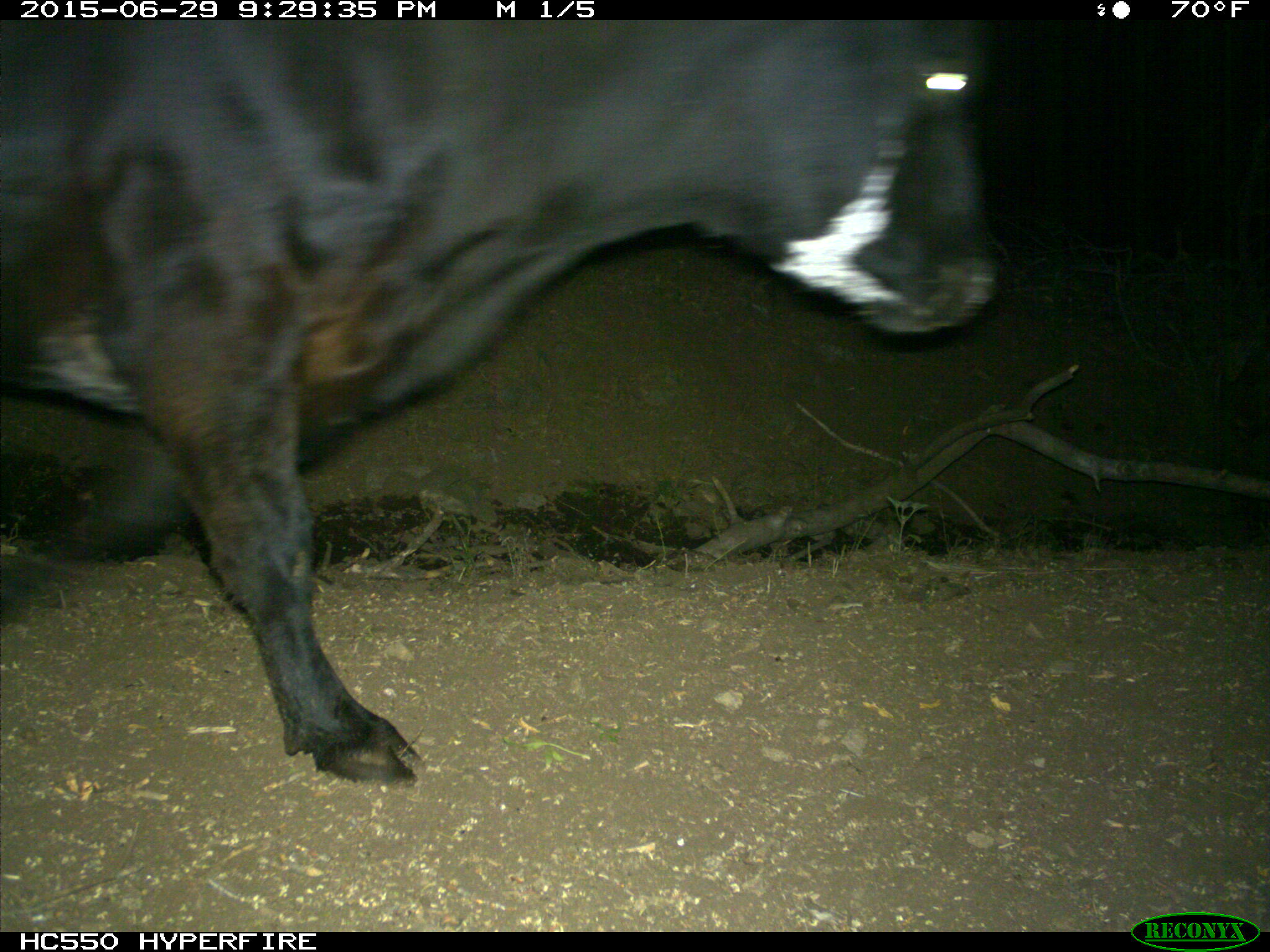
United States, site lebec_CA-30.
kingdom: Animalia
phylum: Chordata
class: Mammalia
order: Artiodactyla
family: Bovidae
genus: Bos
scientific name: Bos taurus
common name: domestic cow